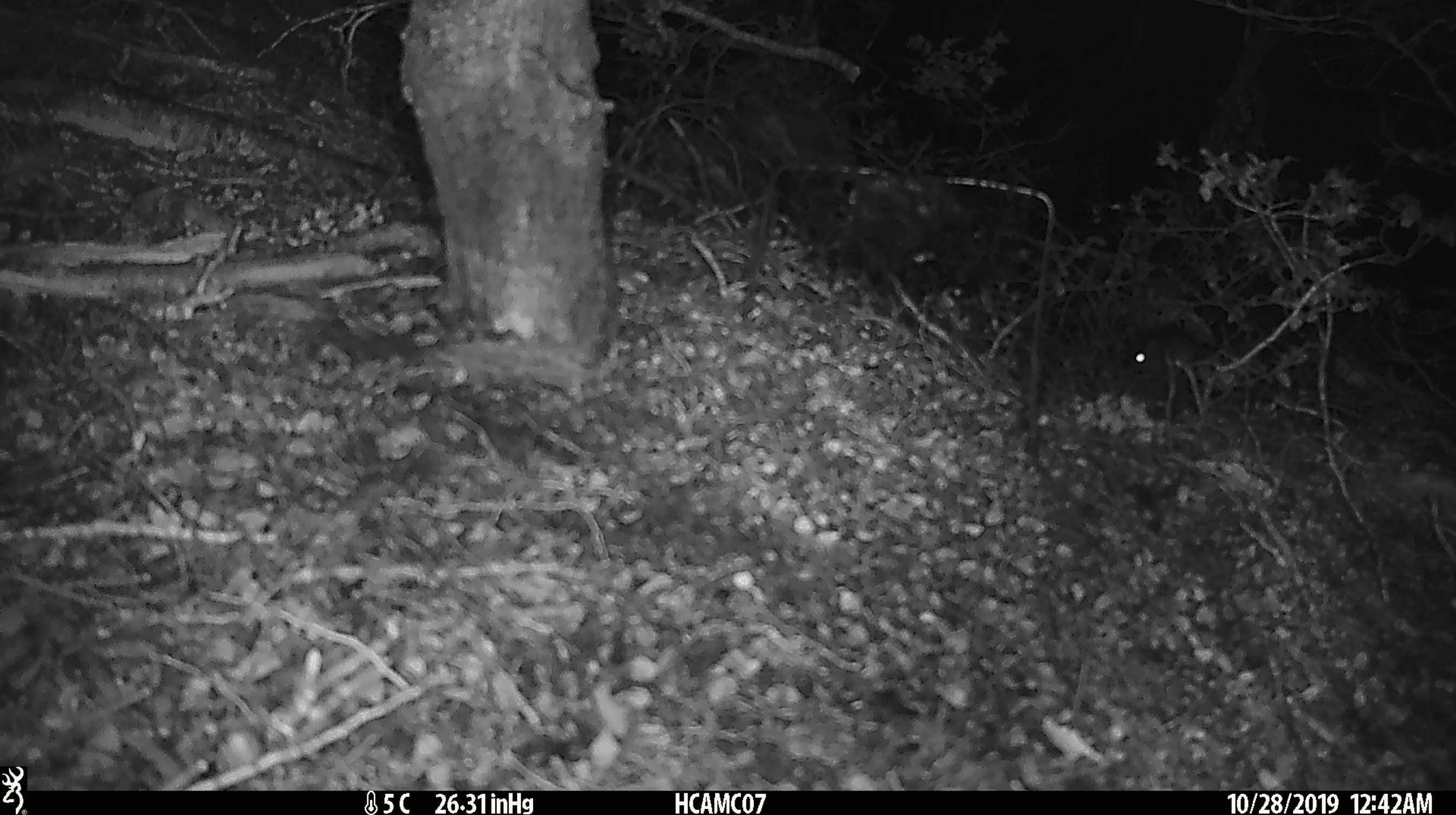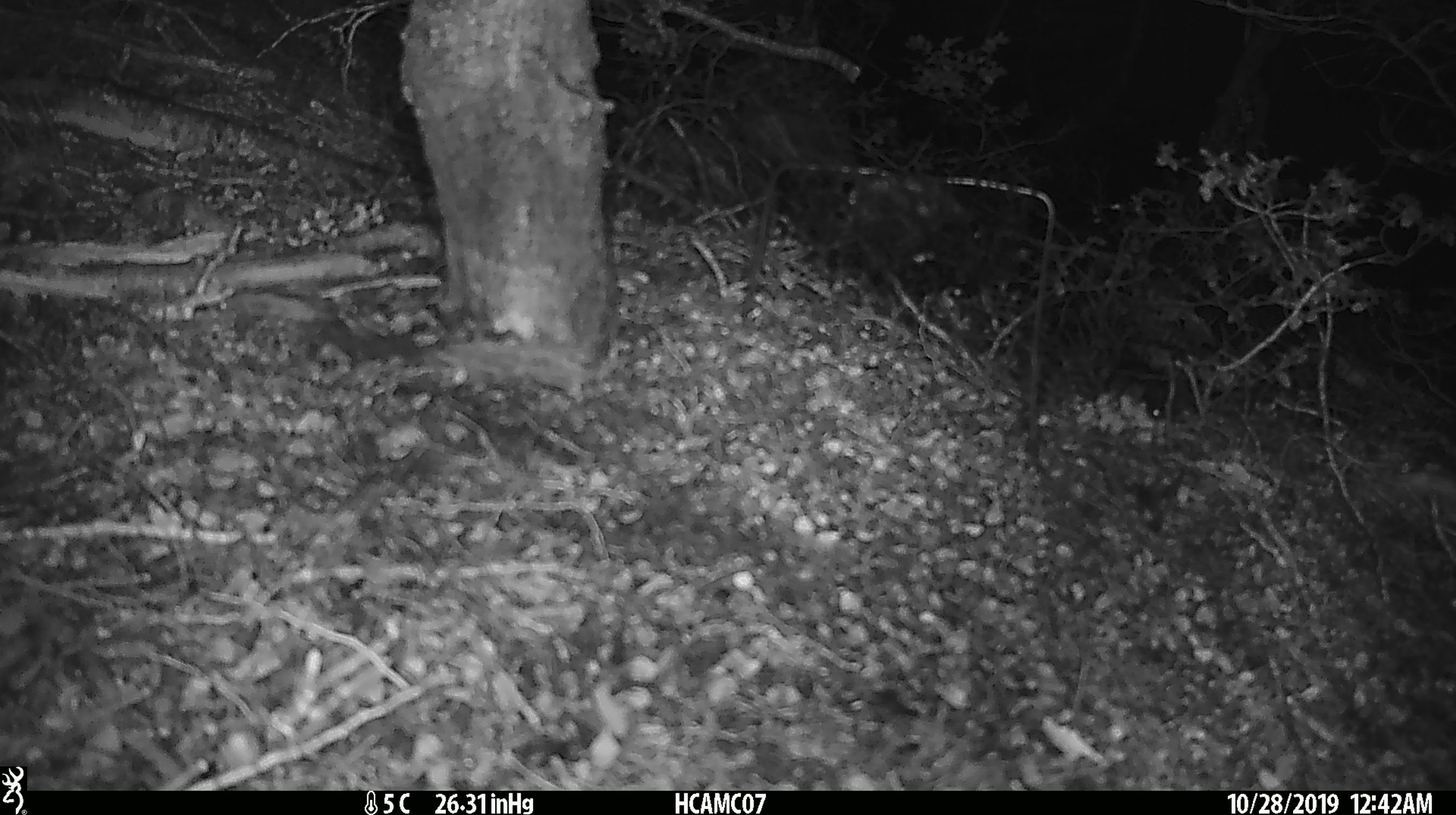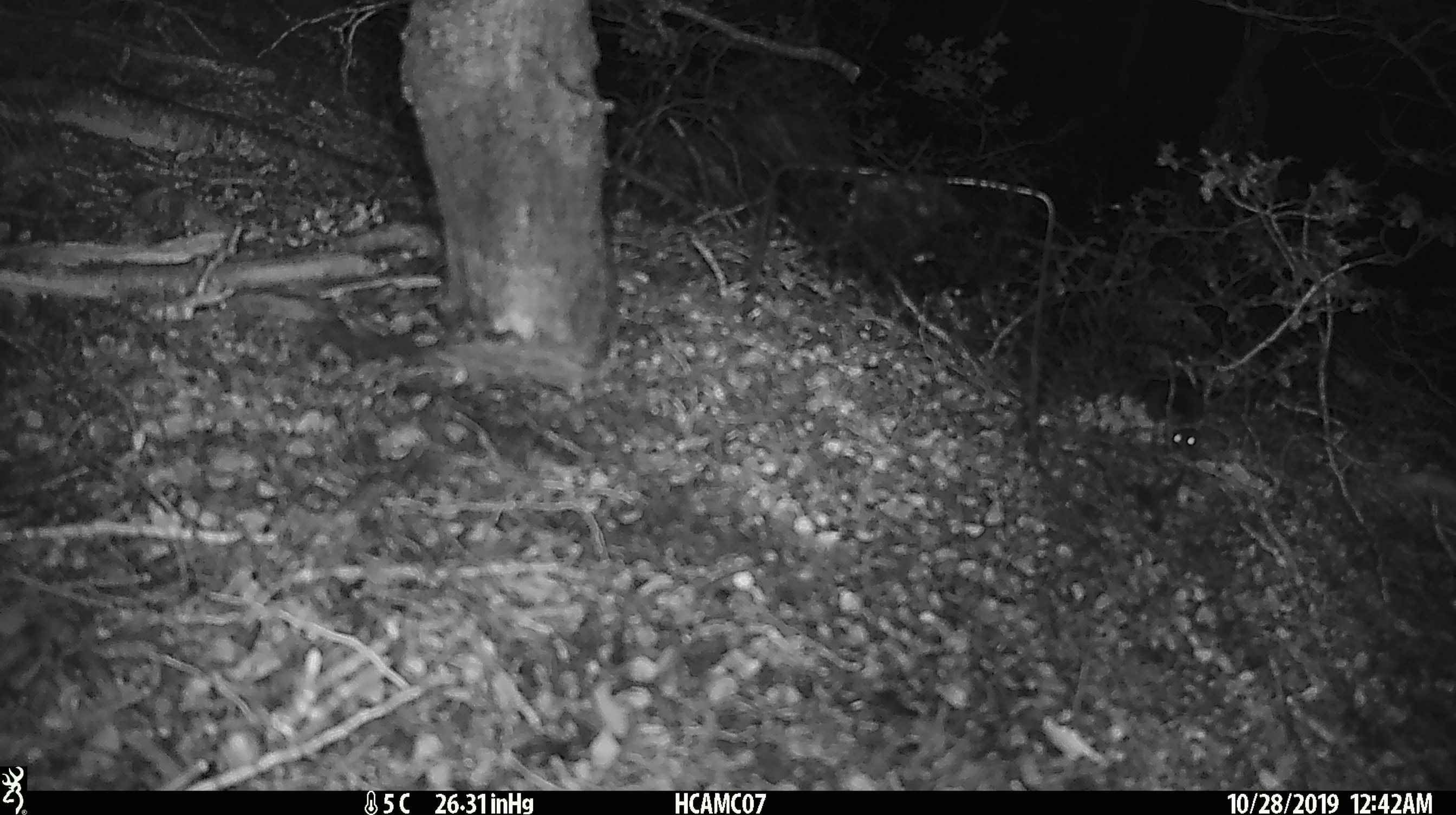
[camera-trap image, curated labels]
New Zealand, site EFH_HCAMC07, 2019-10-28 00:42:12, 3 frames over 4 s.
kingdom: Animalia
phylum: Chordata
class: Mammalia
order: Rodentia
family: Muridae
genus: Mus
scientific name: Mus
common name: mouse